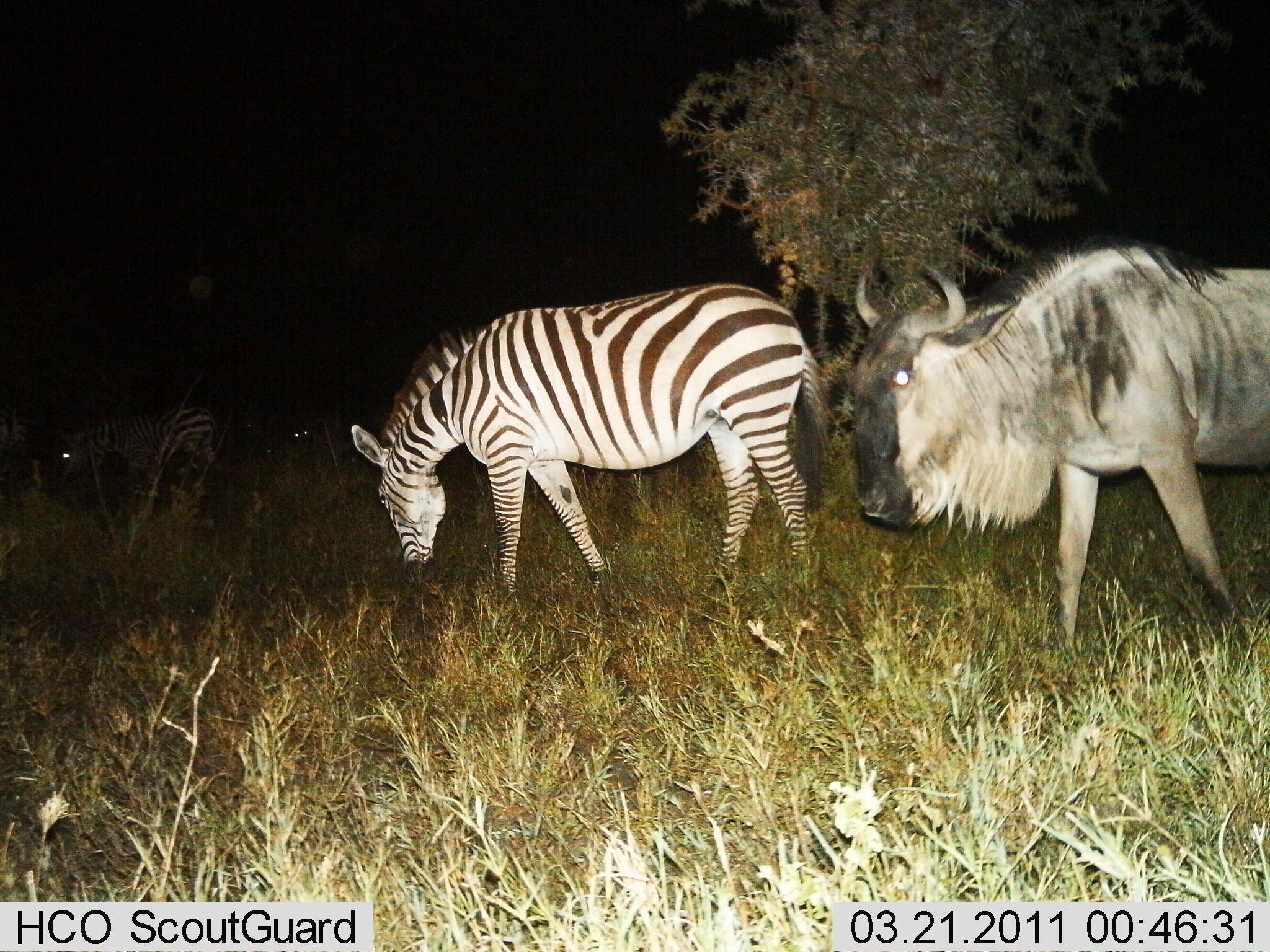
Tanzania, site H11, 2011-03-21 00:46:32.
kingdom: Animalia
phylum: Chordata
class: Mammalia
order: Artiodactyla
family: Bovidae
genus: Connochaetes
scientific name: Connochaetes taurinus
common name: blue wildebeest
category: wildebeest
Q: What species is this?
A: Wildebeest (blue wildebeest) (Connochaetes taurinus).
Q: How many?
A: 1.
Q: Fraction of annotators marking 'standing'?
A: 33%.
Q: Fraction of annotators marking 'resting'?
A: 0%.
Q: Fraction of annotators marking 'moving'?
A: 67%.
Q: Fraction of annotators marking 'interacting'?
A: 0%.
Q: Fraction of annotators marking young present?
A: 0%.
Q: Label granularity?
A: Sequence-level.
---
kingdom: Animalia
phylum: Chordata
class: Mammalia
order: Perissodactyla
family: Equidae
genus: Equus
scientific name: Equus quagga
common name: plains zebra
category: zebra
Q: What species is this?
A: Zebra (plains zebra) (Equus quagga).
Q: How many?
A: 2.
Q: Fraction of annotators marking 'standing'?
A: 16%.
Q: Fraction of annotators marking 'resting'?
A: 0%.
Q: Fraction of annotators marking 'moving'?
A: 16%.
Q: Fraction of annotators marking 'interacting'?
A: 0%.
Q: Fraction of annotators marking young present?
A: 0%.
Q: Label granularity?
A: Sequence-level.